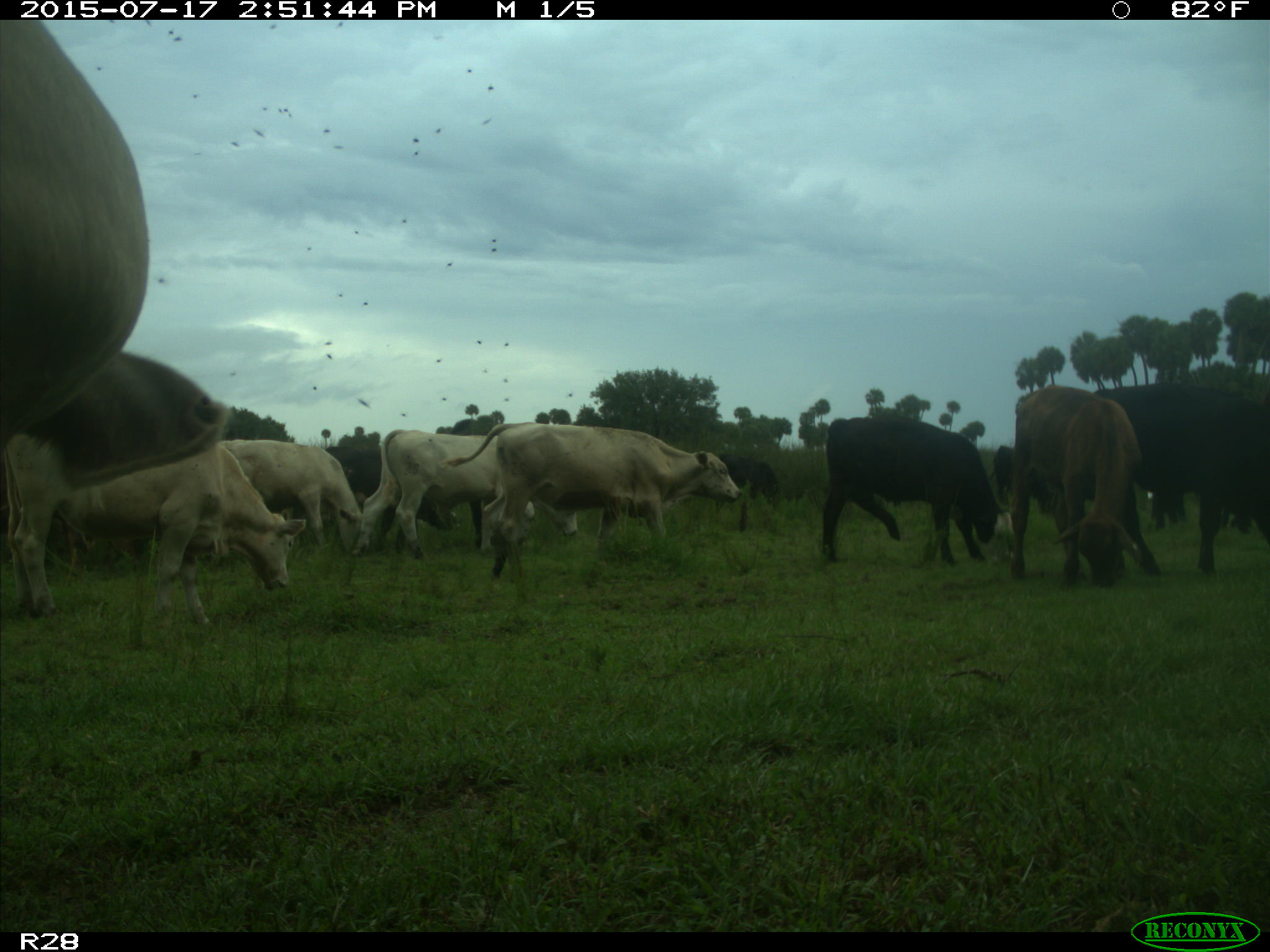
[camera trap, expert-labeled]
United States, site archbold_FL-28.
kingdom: Animalia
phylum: Chordata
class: Mammalia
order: Artiodactyla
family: Bovidae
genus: Bos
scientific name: Bos taurus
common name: domestic cow